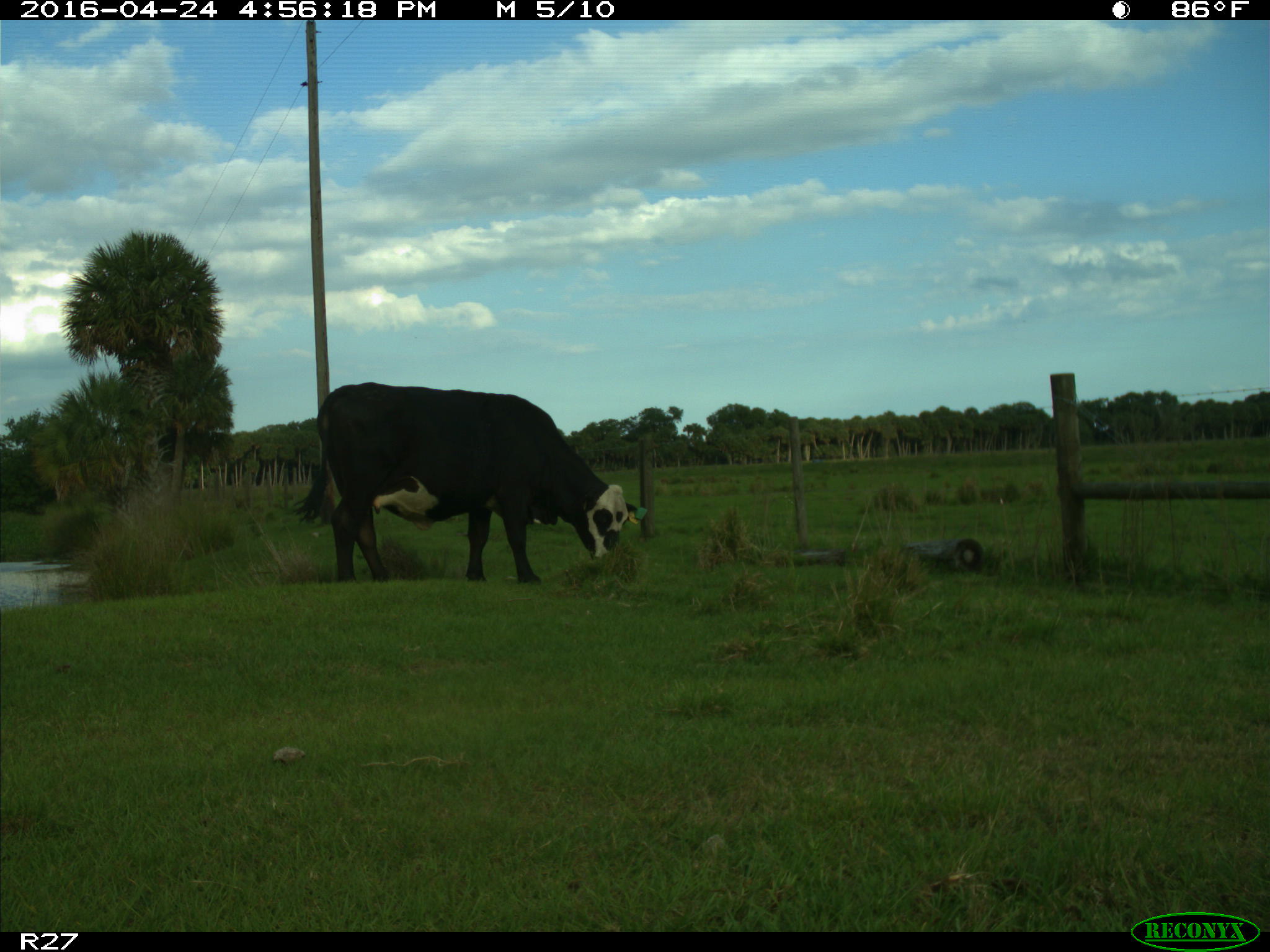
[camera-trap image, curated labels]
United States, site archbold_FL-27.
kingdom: Animalia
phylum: Chordata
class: Mammalia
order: Artiodactyla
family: Bovidae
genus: Bos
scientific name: Bos taurus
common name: domestic cow